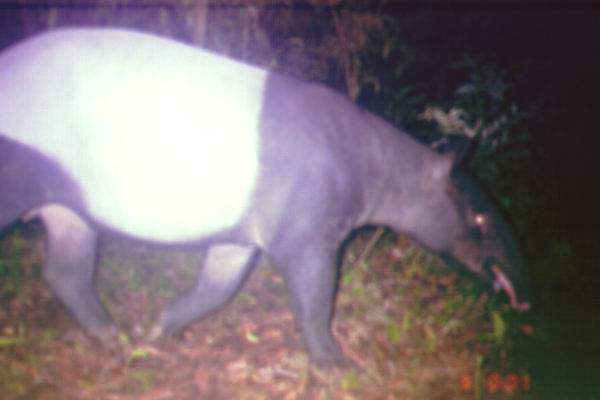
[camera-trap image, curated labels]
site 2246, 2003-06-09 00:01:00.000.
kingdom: Animalia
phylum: Chordata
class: Mammalia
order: Perissodactyla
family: Tapiridae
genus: Tapirus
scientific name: Tapirus indicus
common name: malayan tapir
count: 1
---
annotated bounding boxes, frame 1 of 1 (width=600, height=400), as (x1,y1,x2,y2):
tapirus indicus: (0,23,536,368)